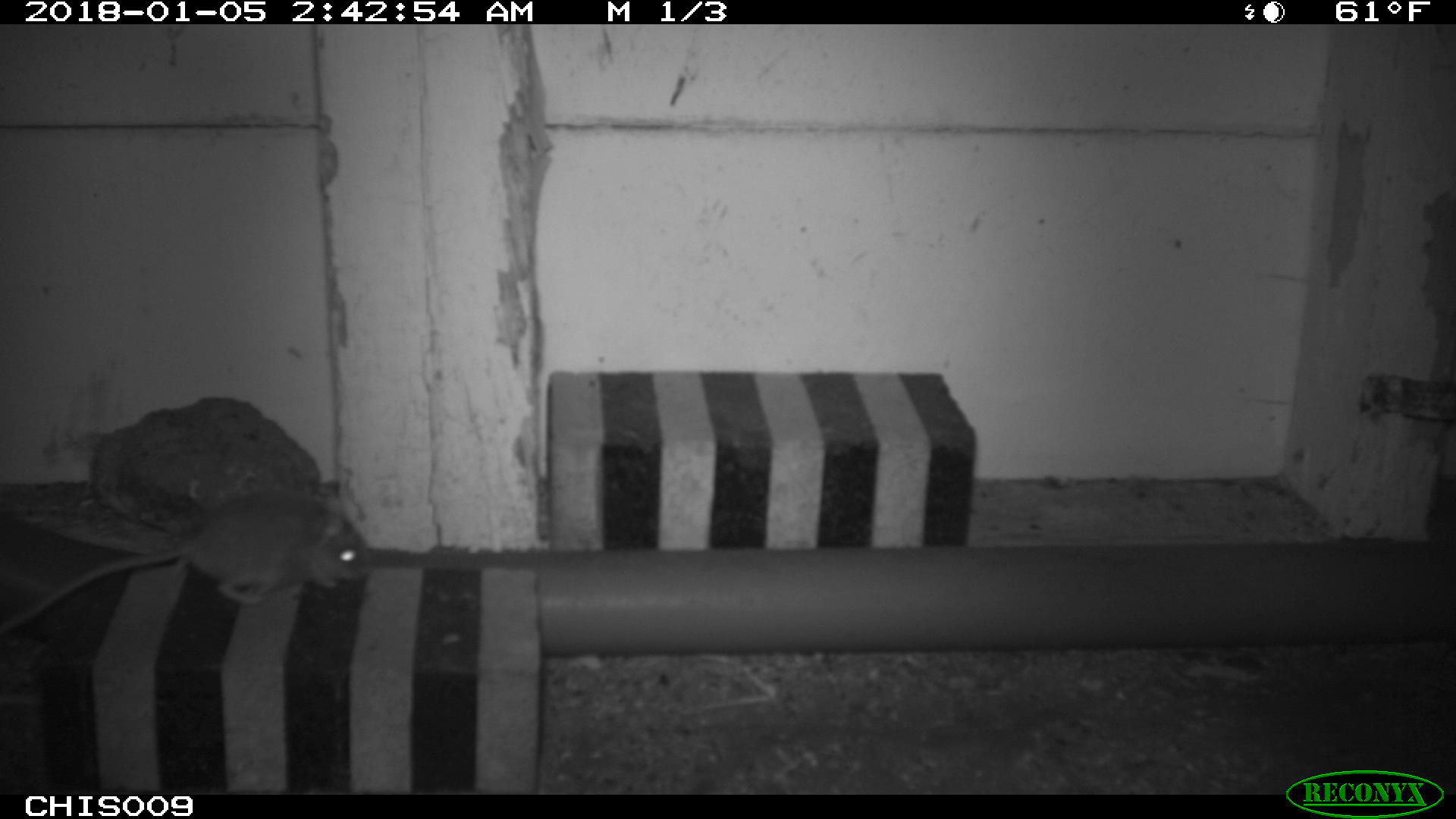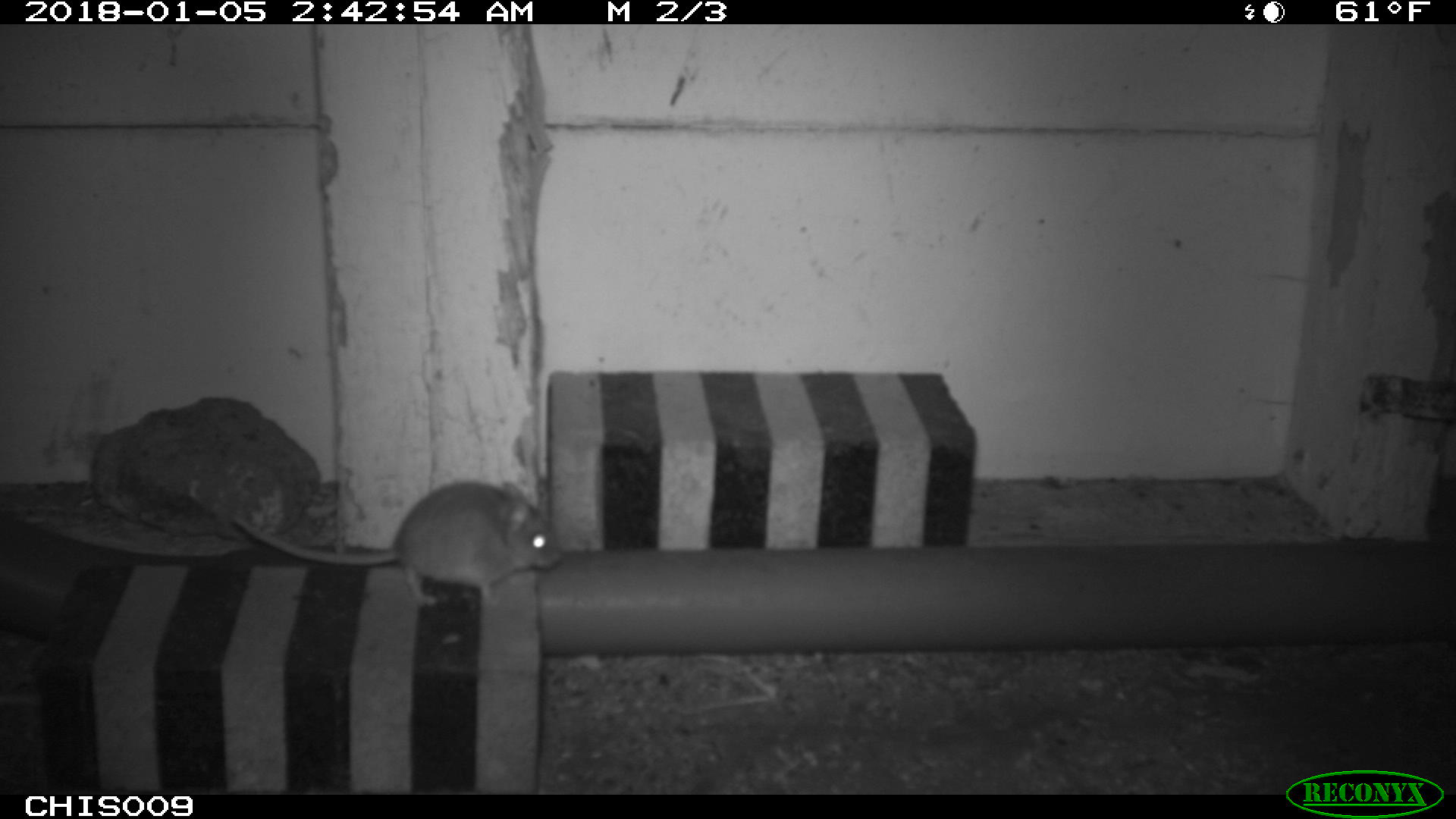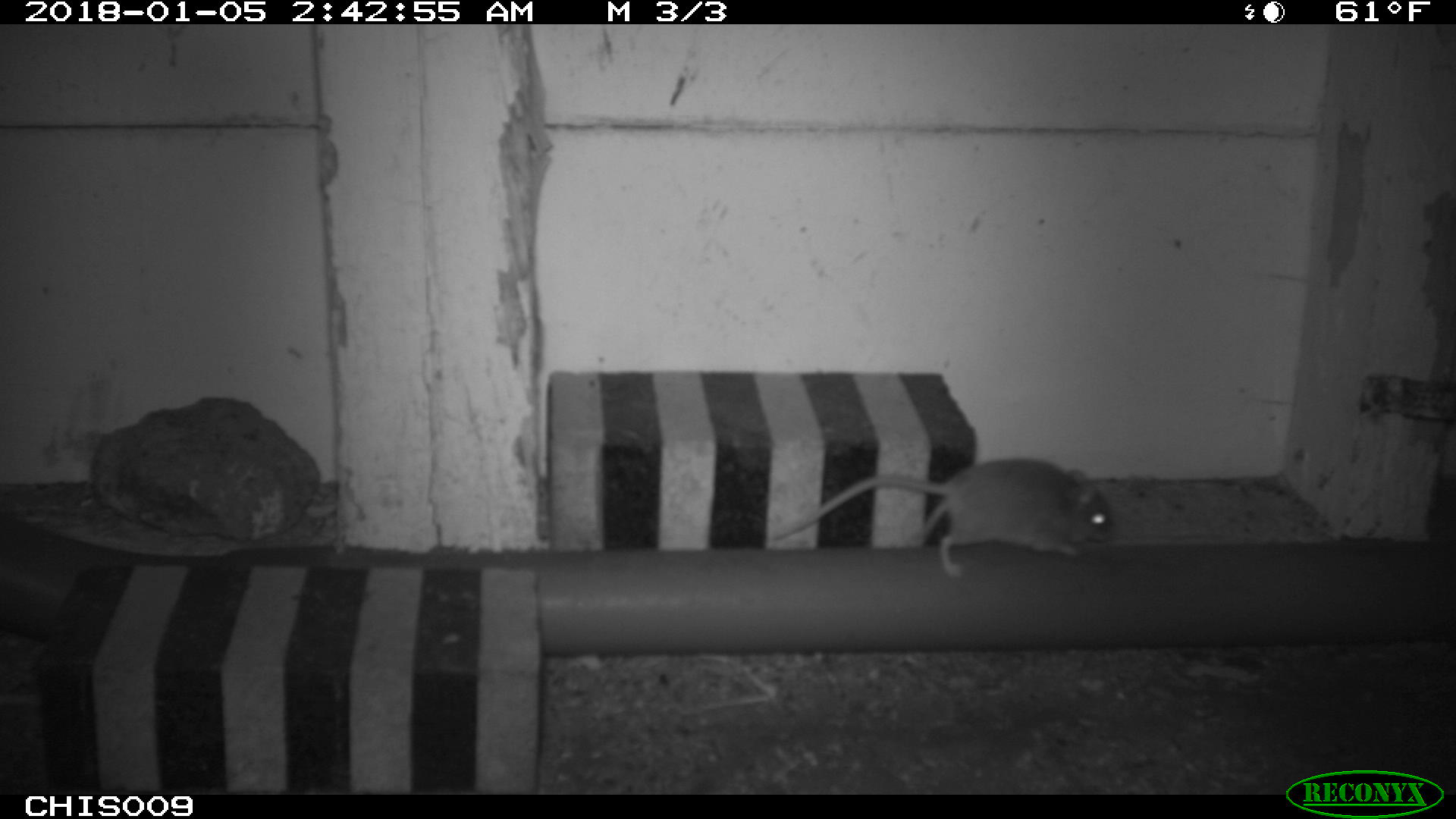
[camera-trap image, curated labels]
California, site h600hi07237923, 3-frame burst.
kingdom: Animalia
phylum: Chordata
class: Mammalia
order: Rodentia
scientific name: Rodentia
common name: rodent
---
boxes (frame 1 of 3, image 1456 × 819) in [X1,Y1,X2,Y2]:
rodent: [0,493,370,634]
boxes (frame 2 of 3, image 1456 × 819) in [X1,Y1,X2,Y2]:
rodent: [231,480,563,602]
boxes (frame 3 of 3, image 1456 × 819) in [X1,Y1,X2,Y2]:
rodent: [770,457,1114,577]